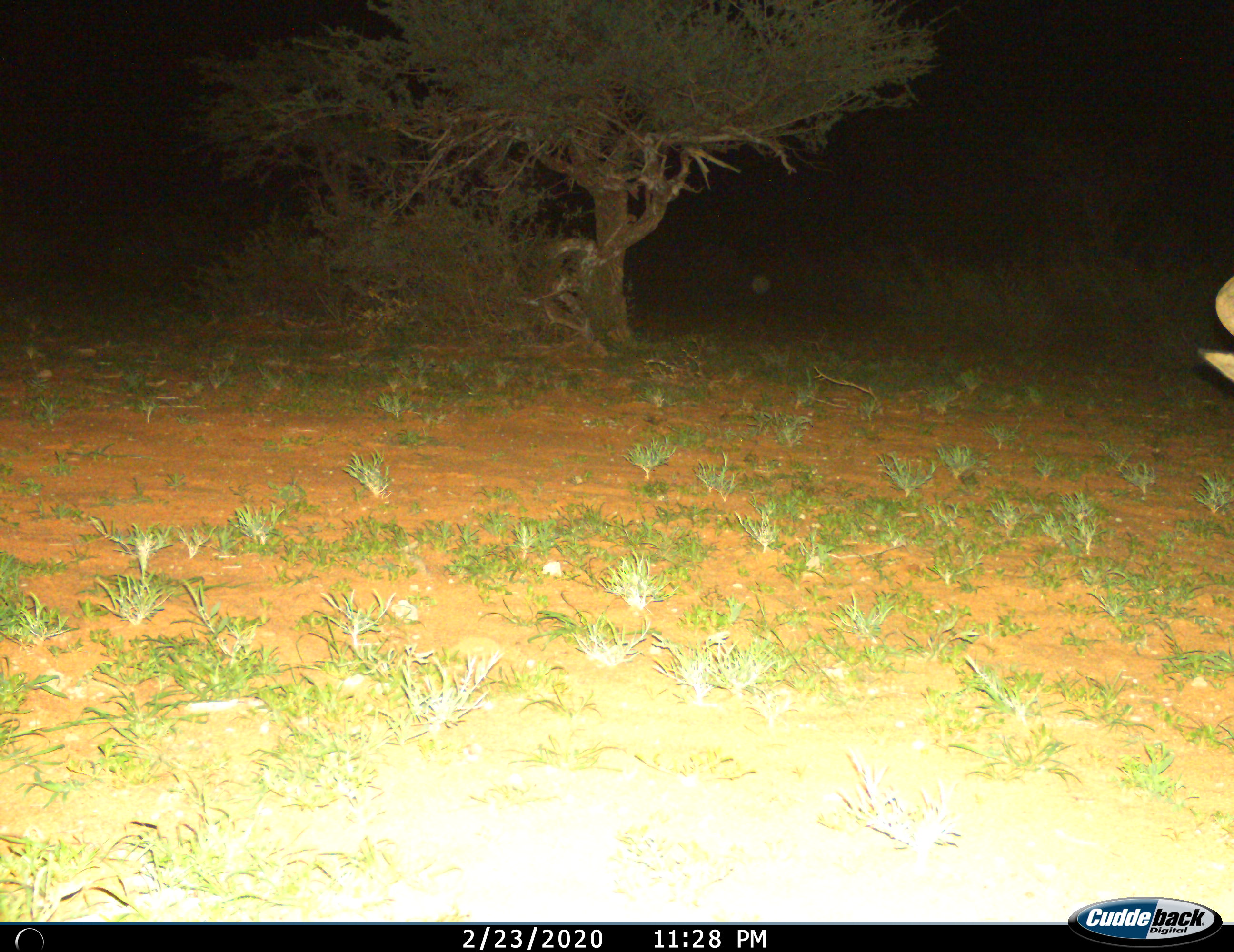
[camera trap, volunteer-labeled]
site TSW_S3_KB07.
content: unidentified animal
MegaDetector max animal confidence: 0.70